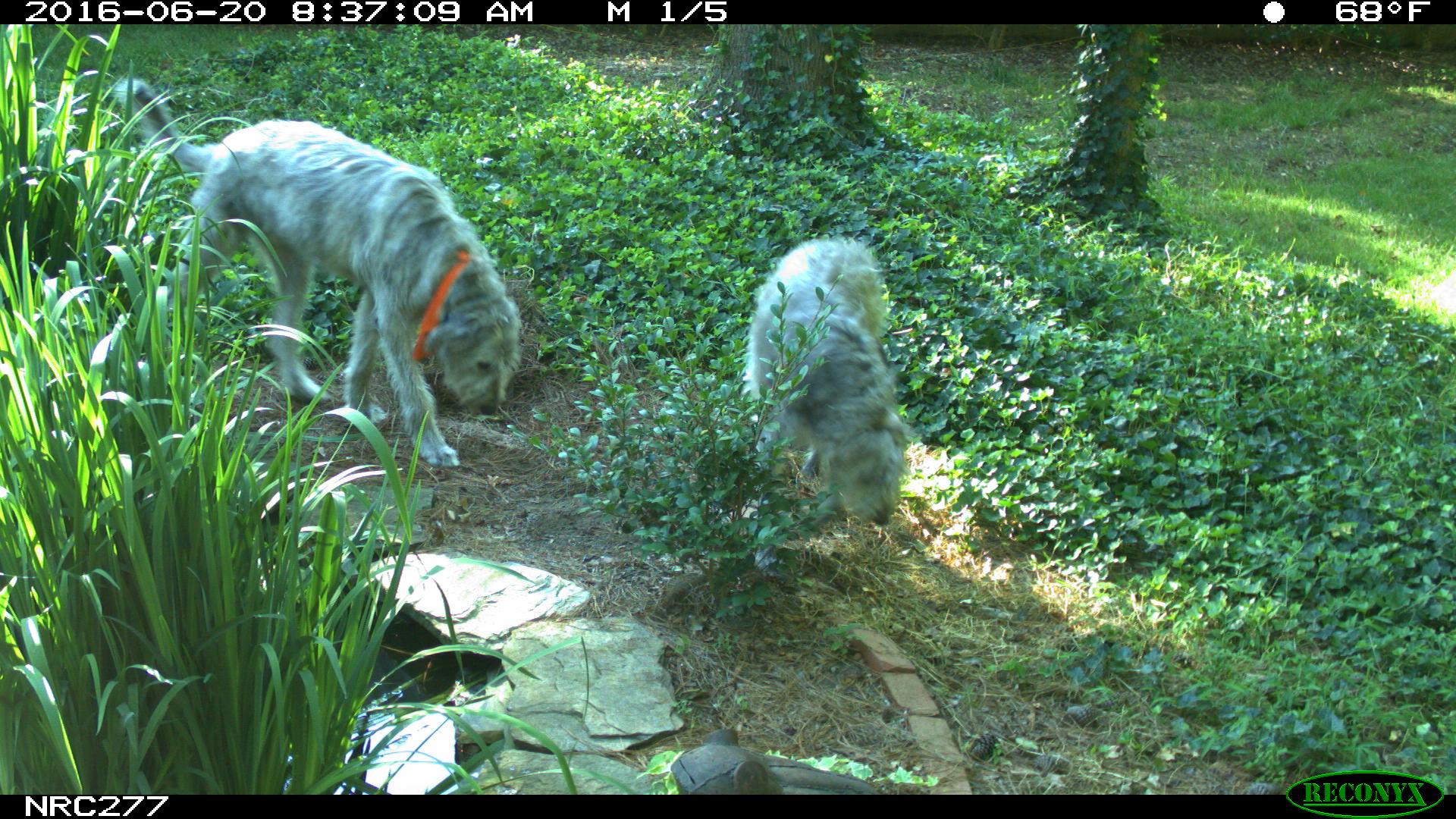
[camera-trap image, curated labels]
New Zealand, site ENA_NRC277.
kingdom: Animalia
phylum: Chordata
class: Mammalia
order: Carnivora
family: Canidae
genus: Canis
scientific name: Canis familiaris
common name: domestic dog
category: dog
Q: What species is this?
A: Dog (domestic dog) (Canis familiaris).